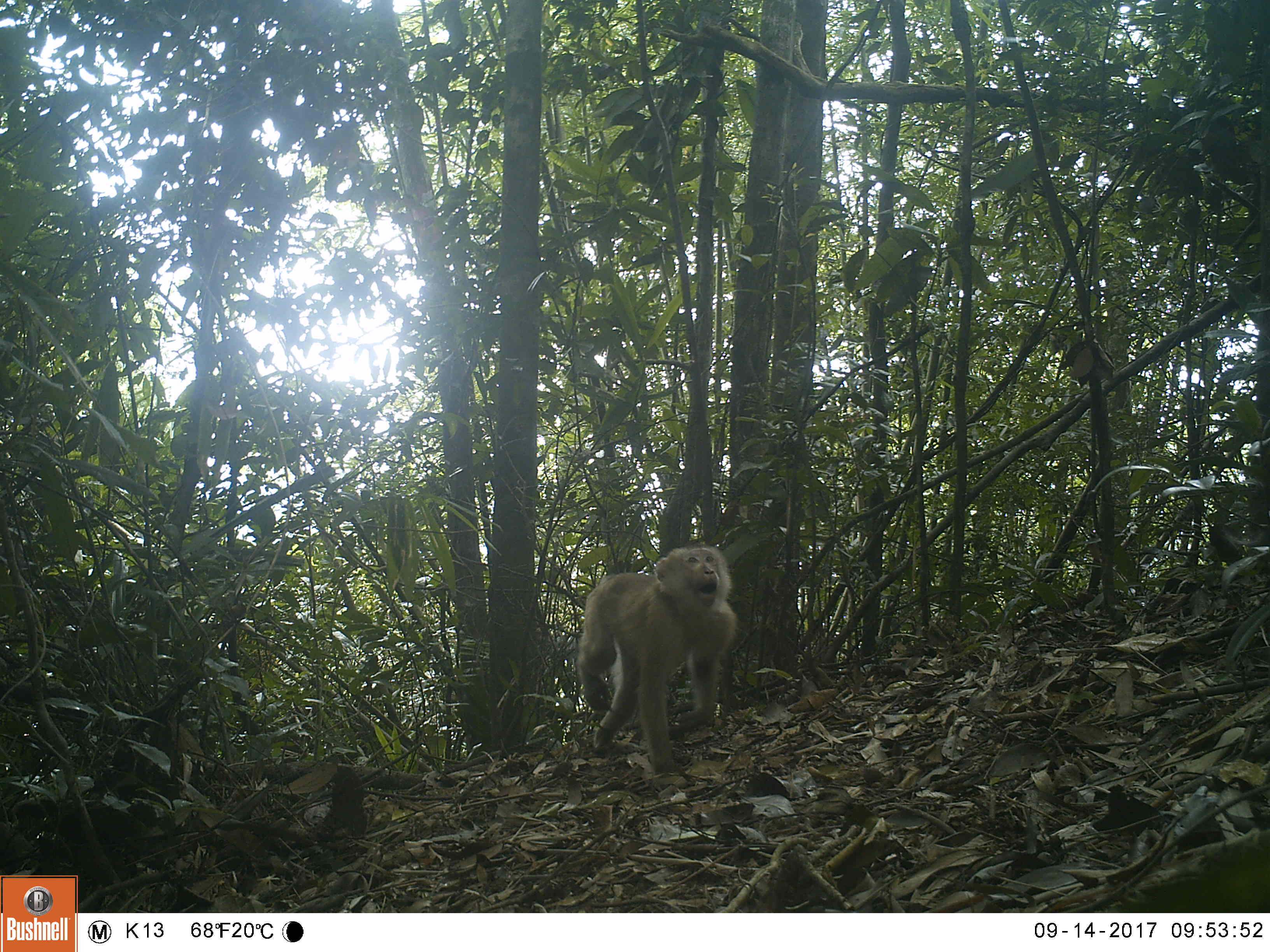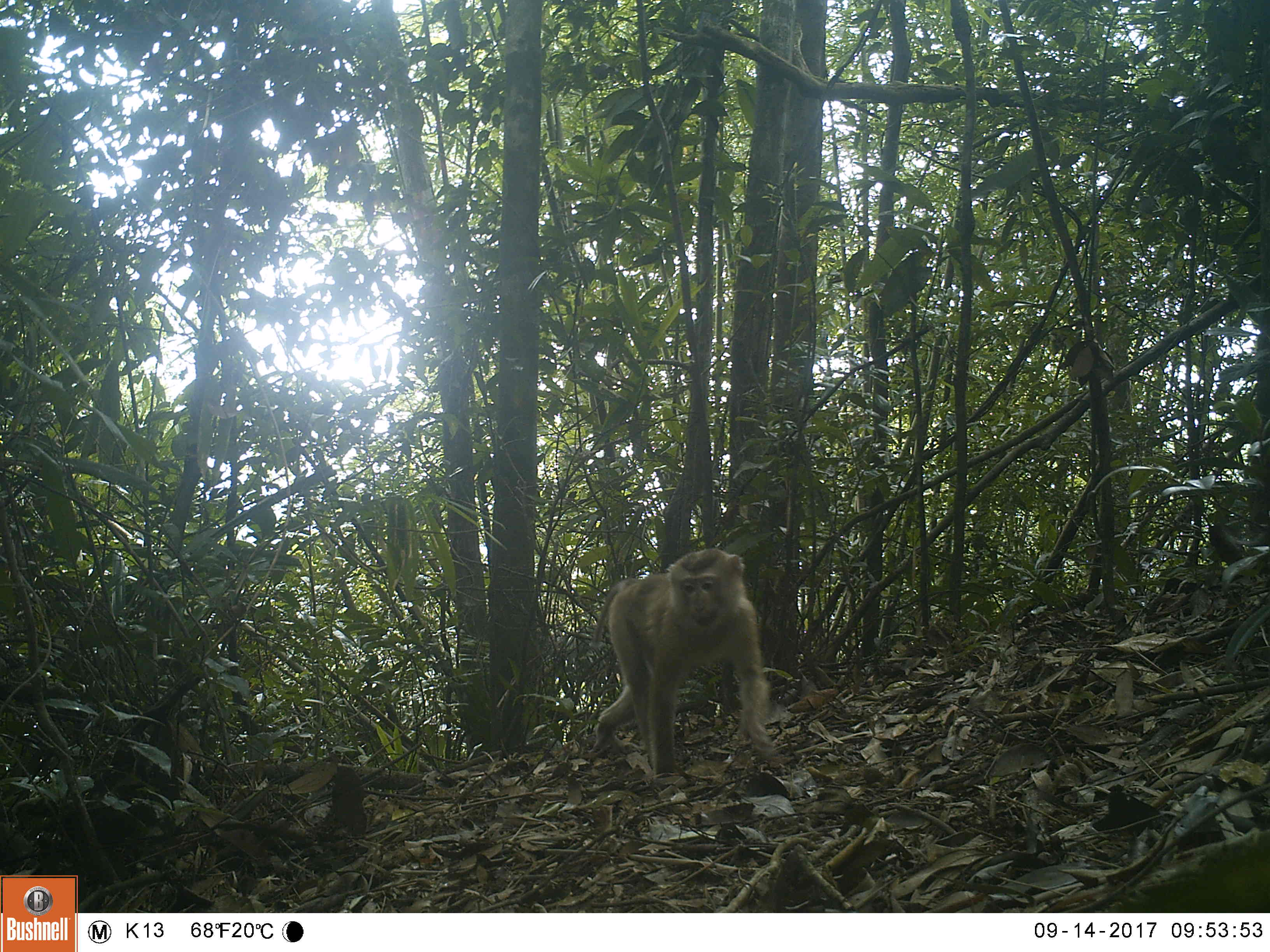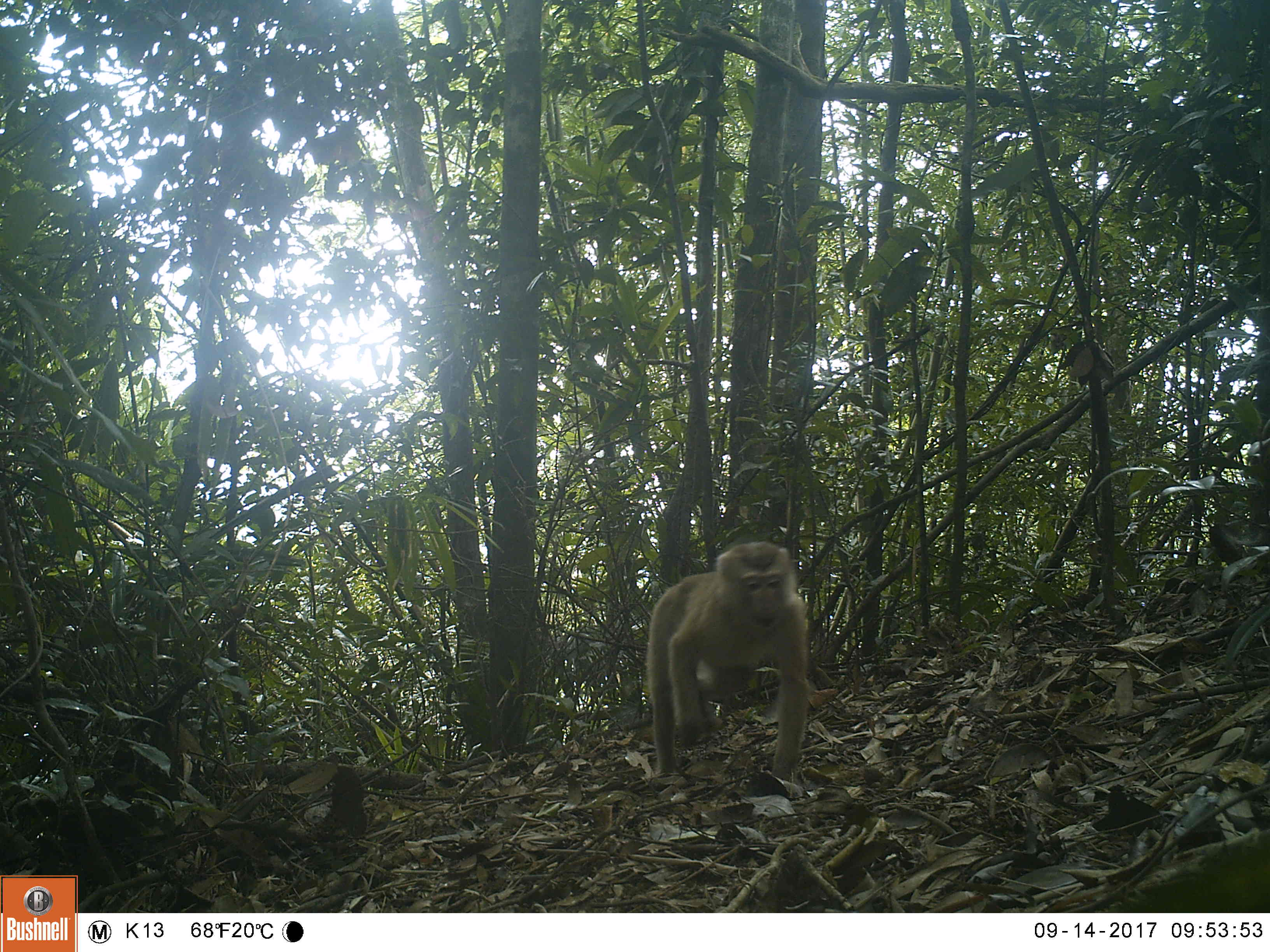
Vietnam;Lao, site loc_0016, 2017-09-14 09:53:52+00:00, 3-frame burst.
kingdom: Animalia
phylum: Chordata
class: Mammalia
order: Primates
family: Cercopithecidae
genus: Macaca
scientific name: Macaca nemestrina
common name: pig-tailed macaque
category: pig tailed macaque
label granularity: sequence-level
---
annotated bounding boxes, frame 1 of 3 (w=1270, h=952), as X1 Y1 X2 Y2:
pig tailed macaque: 576 542 737 775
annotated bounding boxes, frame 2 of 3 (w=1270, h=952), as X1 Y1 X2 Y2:
pig tailed macaque: 587 547 779 779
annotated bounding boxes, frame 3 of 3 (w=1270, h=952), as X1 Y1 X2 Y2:
pig tailed macaque: 646 541 809 781